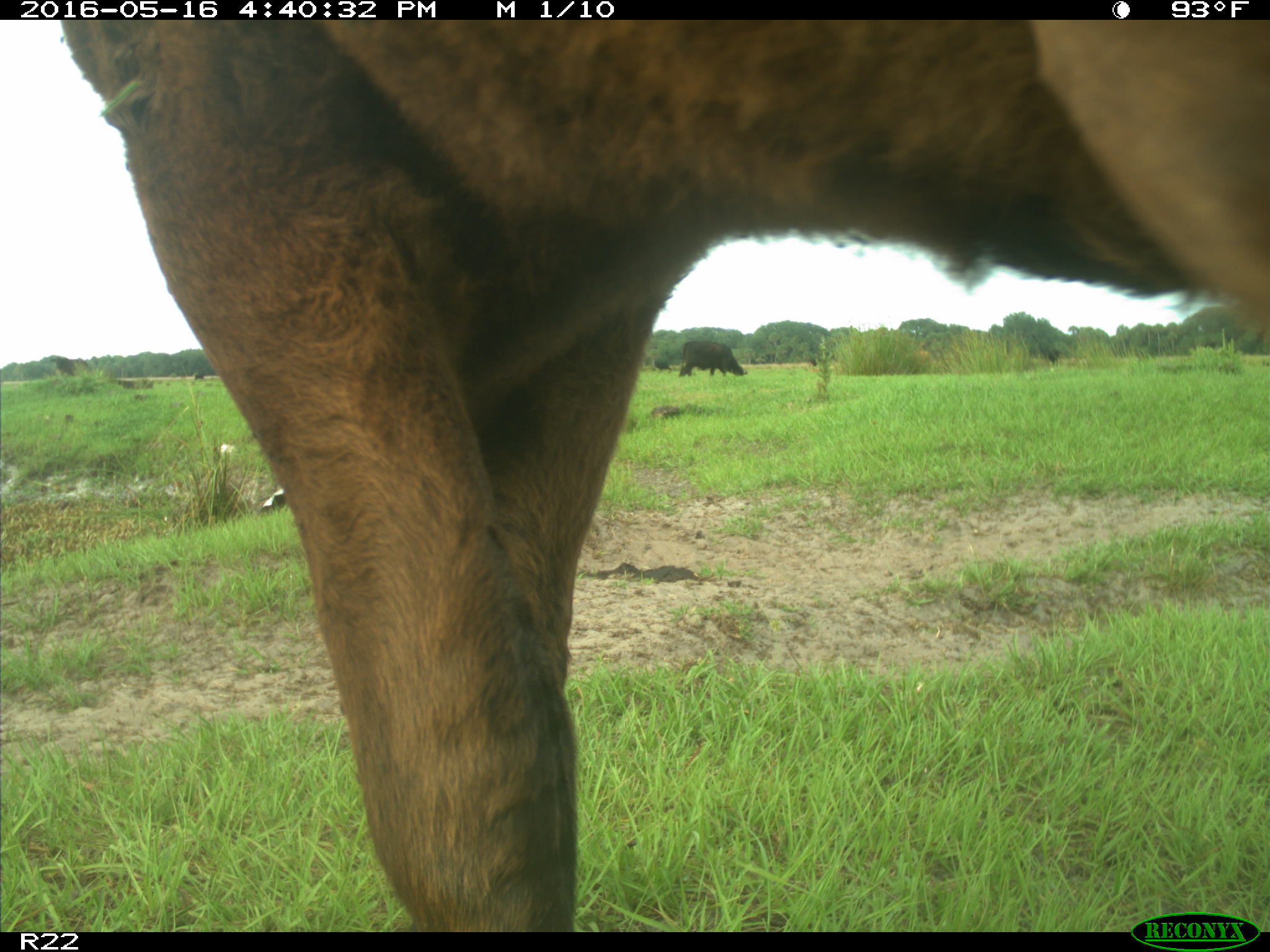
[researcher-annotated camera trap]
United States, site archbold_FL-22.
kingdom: Animalia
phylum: Chordata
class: Mammalia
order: Artiodactyla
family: Bovidae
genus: Bos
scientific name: Bos taurus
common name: domestic cow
Bos taurus (domestic cow).